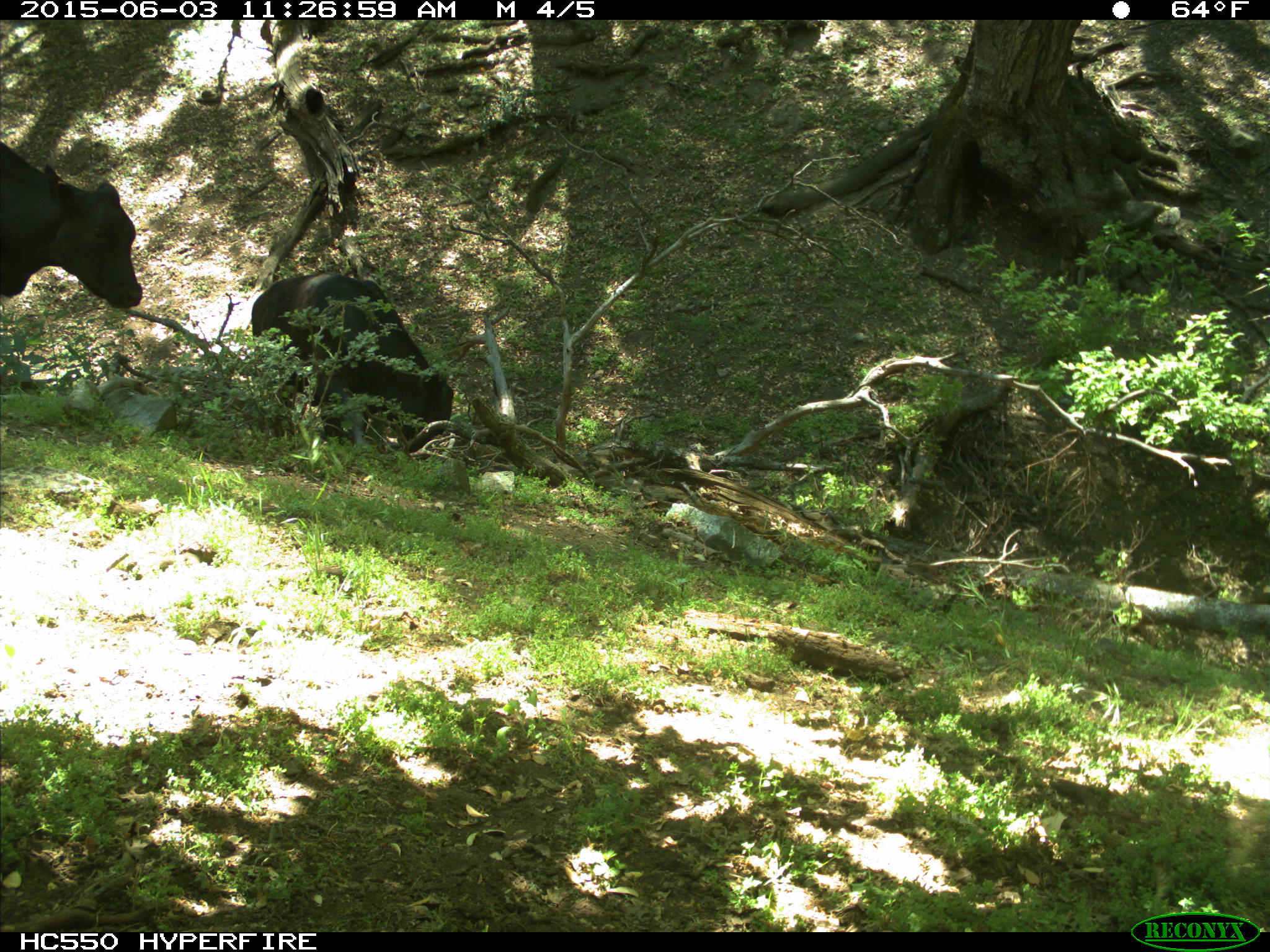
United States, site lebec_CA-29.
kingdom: Animalia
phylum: Chordata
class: Mammalia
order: Artiodactyla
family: Bovidae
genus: Bos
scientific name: Bos taurus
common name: domestic cow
Bos taurus (domestic cow).